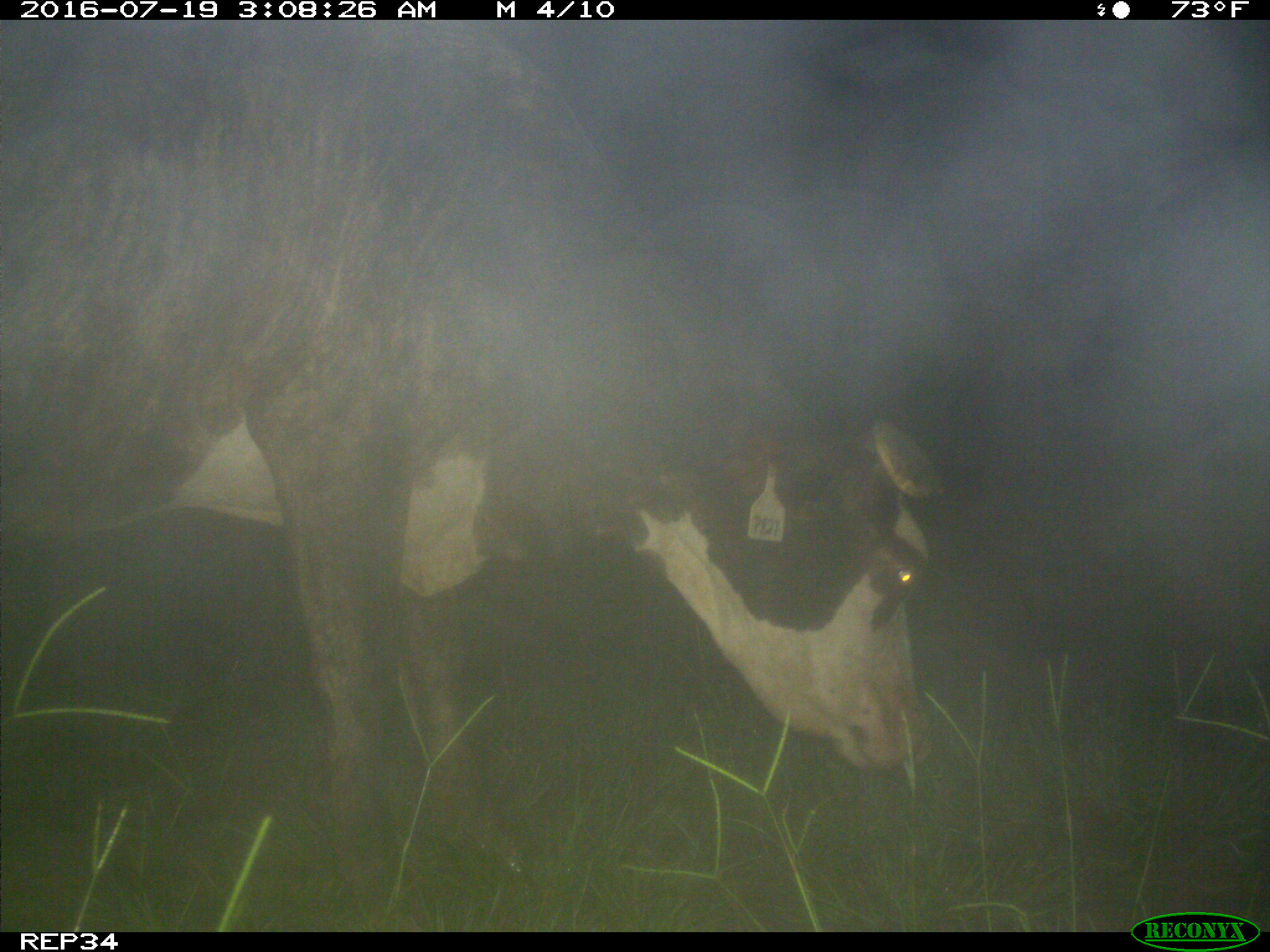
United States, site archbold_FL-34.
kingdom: Animalia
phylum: Chordata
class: Mammalia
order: Artiodactyla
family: Bovidae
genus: Bos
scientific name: Bos taurus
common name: domestic cow